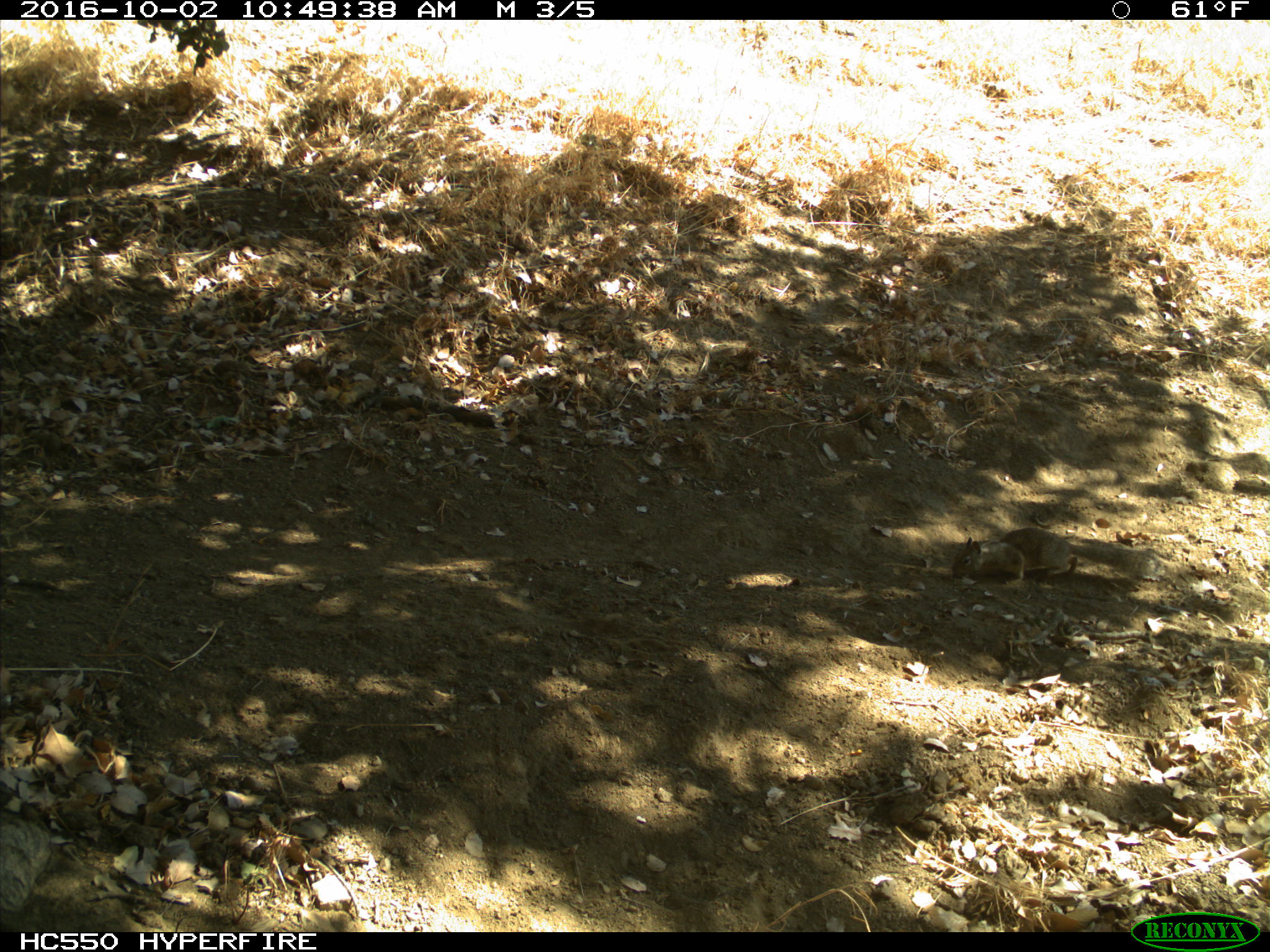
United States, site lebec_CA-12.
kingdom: Animalia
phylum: Chordata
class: Mammalia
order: Rodentia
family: Sciuridae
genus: Otospermophilus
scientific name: Otospermophilus beecheyi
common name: california ground squirrel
Otospermophilus beecheyi (california ground squirrel).